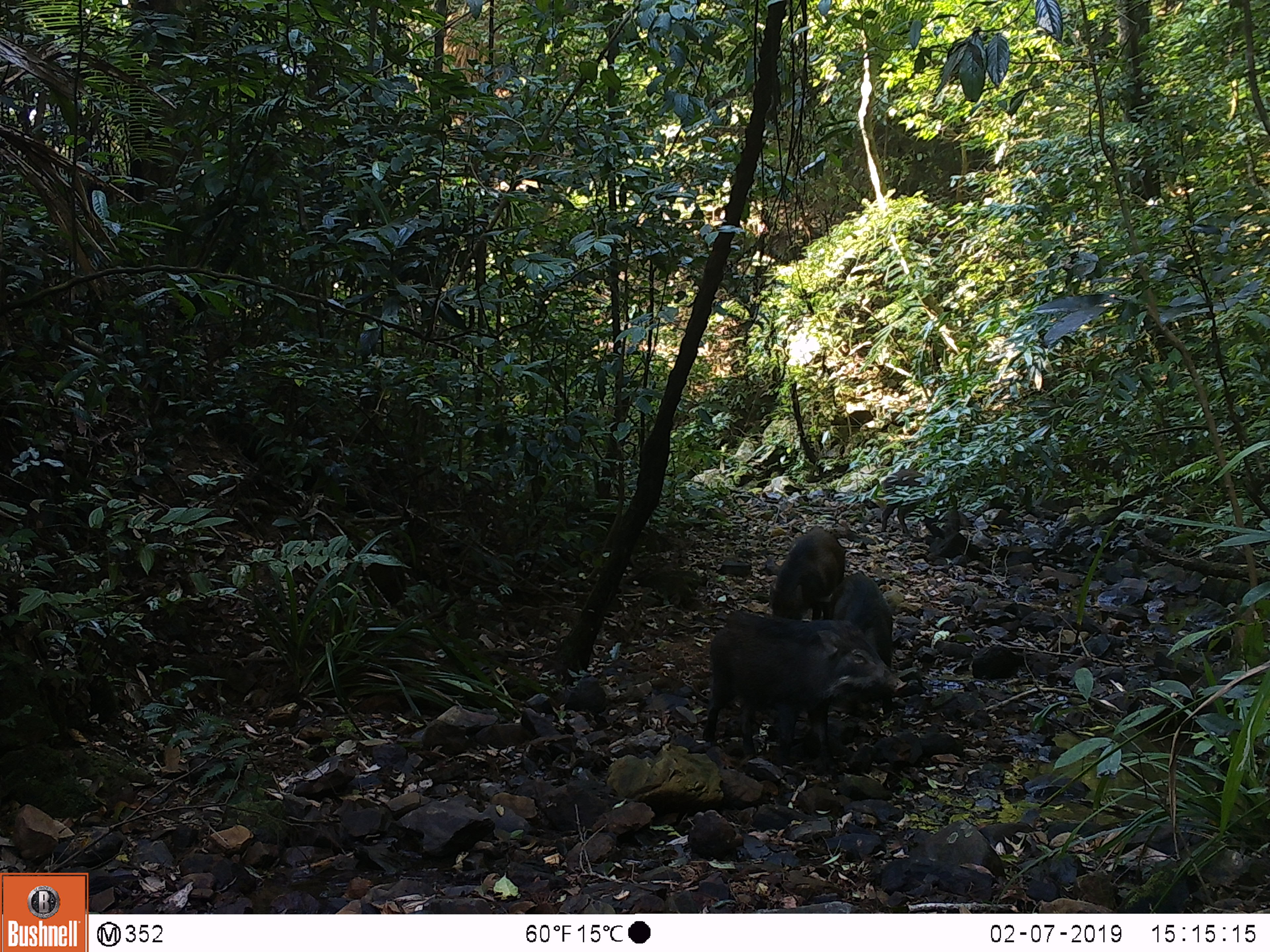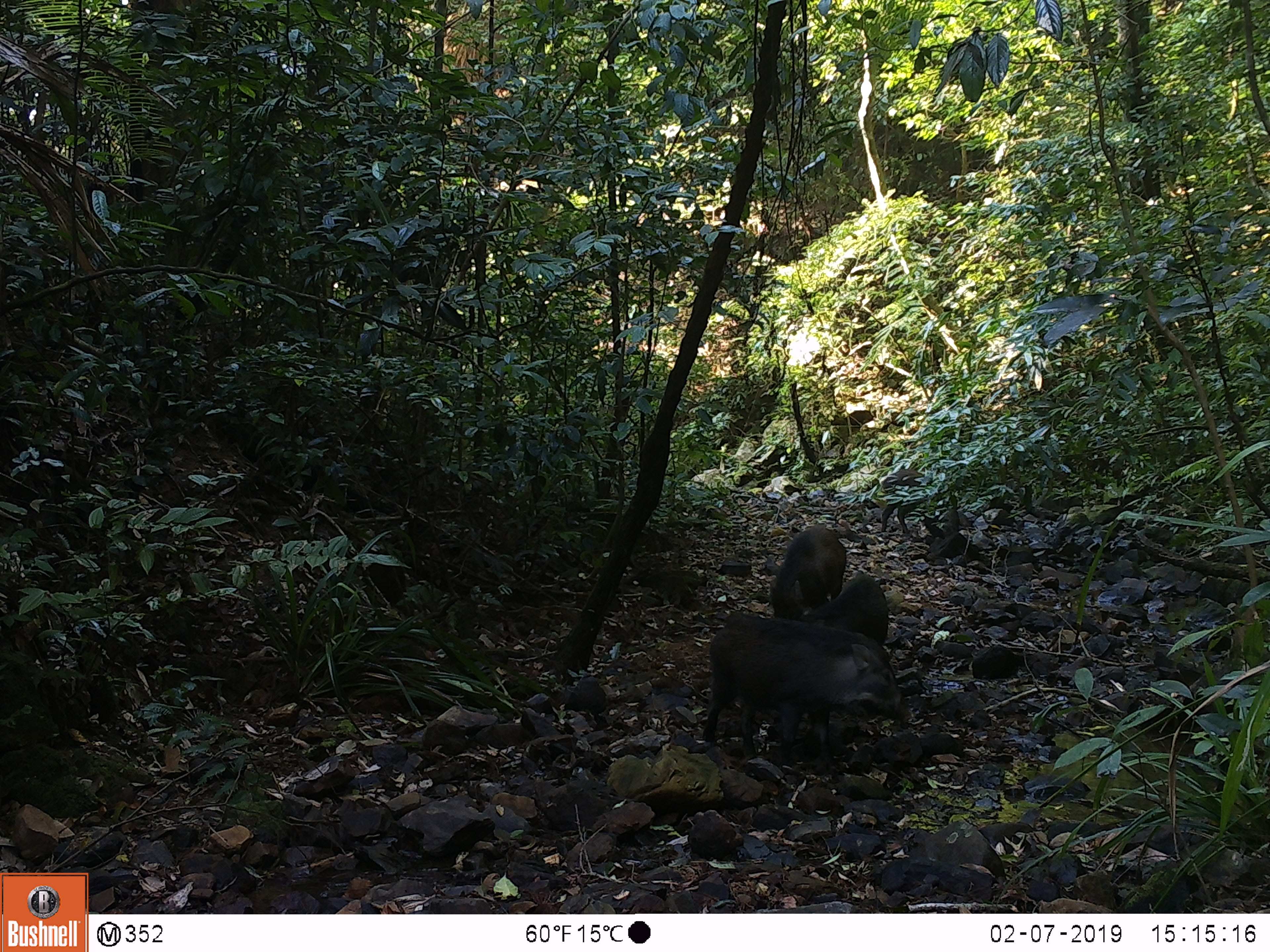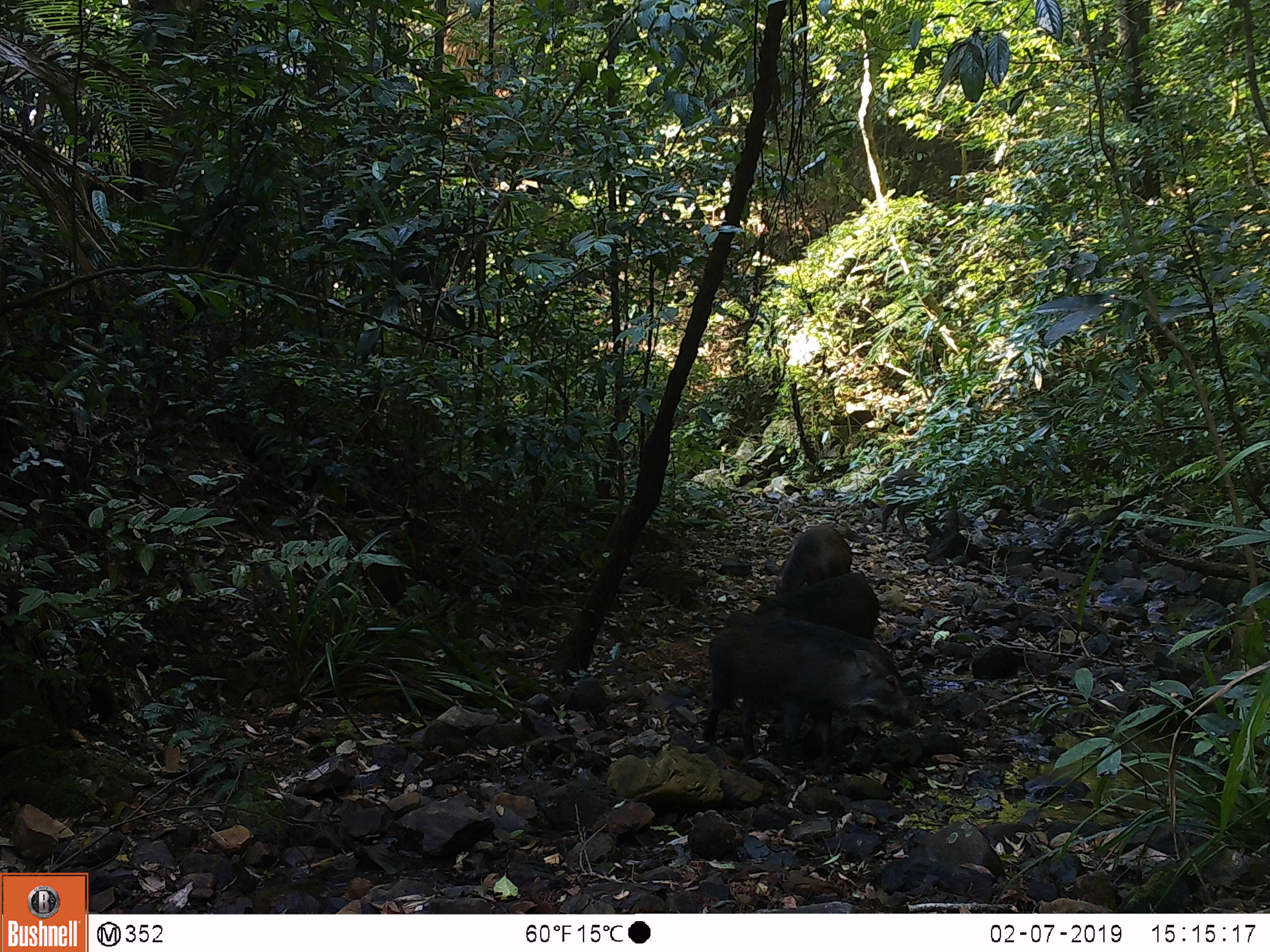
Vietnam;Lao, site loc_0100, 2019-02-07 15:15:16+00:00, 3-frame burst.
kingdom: Animalia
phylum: Chordata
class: Mammalia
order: Artiodactyla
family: Suidae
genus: Sus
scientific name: Sus scrofa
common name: eurasian wild pig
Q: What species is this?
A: Eurasian wild pig (Sus scrofa).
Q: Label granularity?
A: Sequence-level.